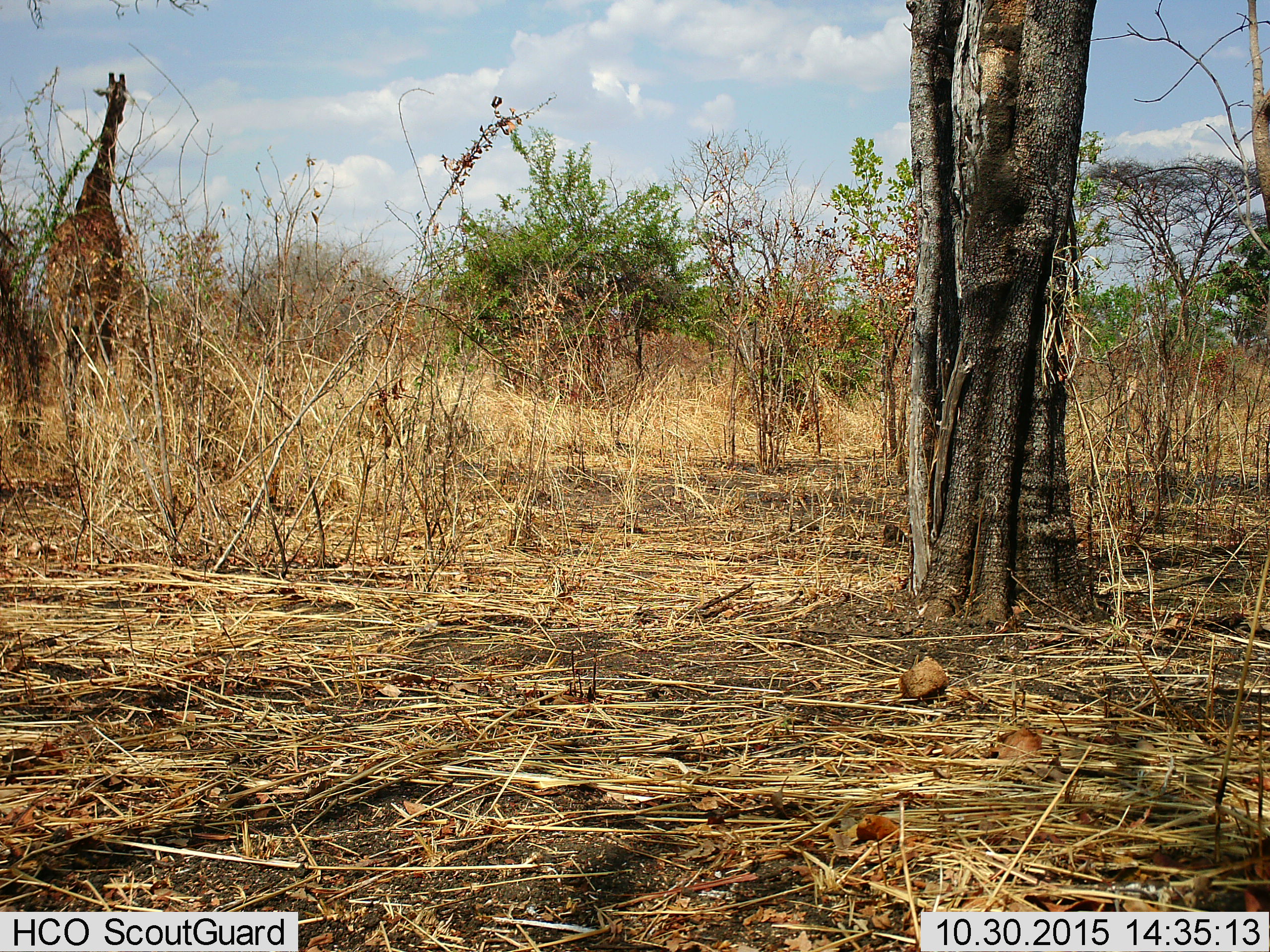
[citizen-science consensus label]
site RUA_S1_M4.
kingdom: Animalia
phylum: Chordata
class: Mammalia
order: Artiodactyla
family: Giraffidae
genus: Giraffa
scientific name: Giraffa camelopardalis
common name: giraffe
Giraffe (Giraffa camelopardalis), count 1. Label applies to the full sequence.